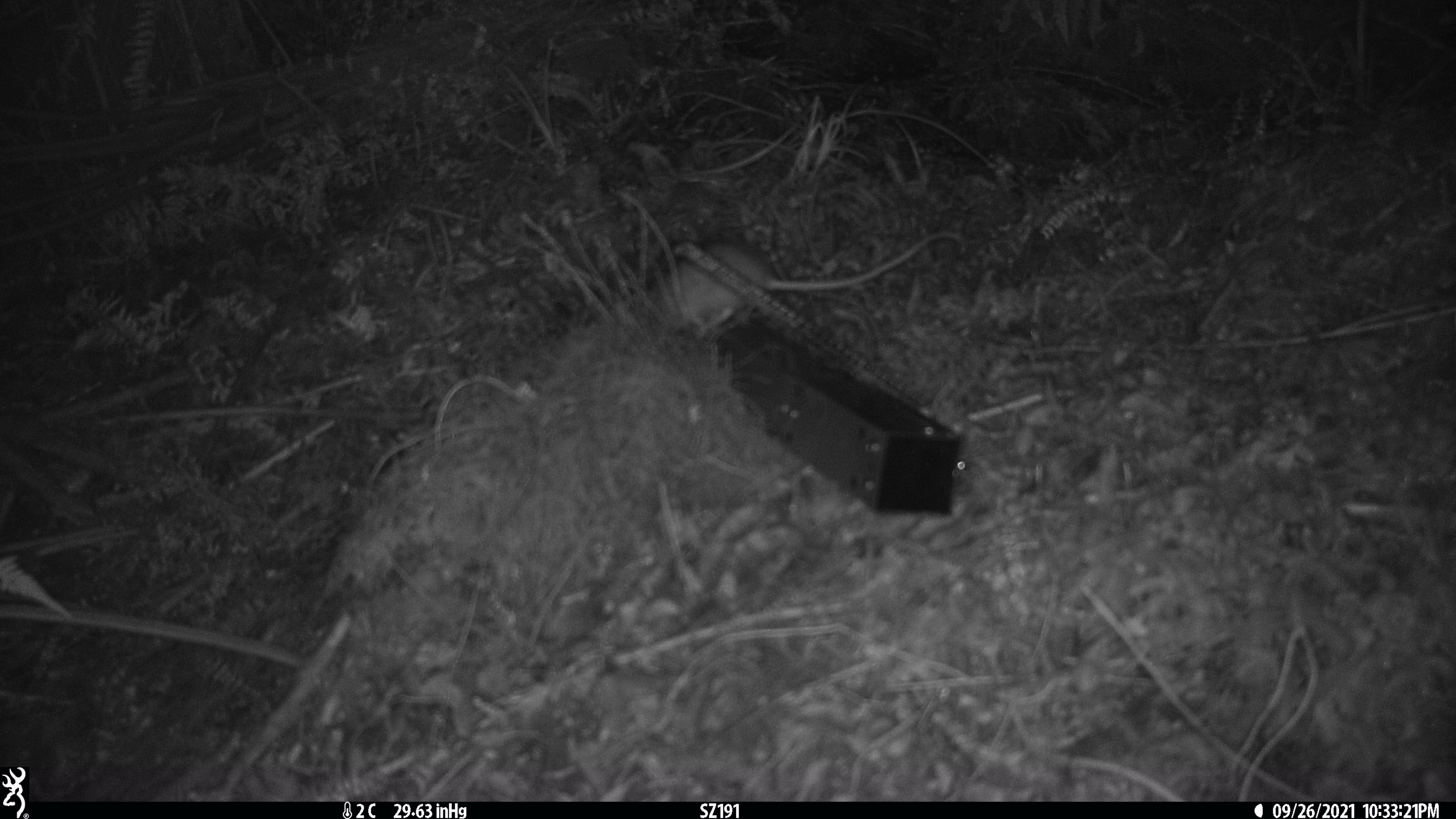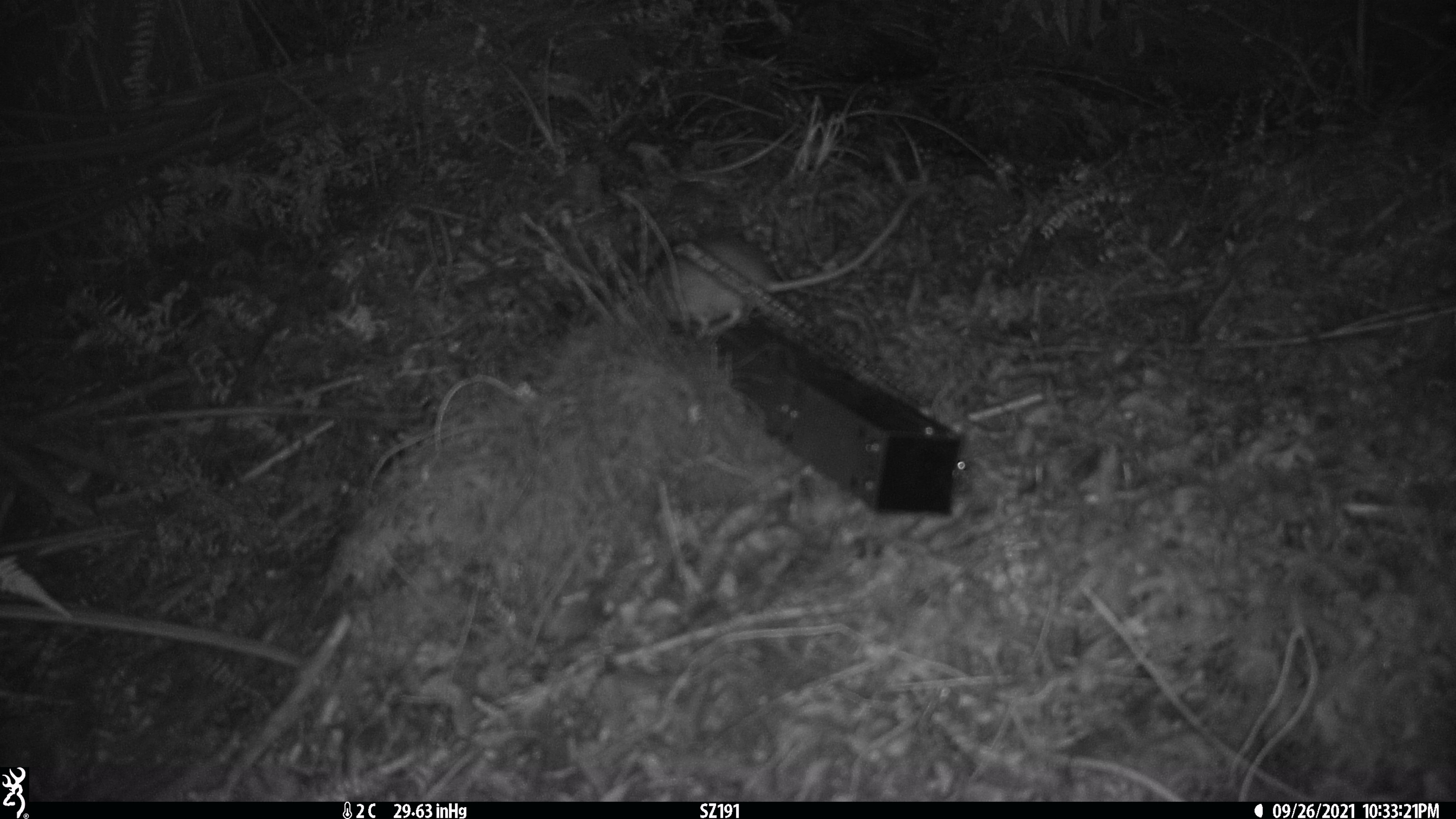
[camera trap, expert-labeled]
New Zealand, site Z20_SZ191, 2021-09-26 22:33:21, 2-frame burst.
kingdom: Animalia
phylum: Chordata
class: Mammalia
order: Rodentia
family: Muridae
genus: Rattus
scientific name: Rattus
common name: rat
Rat (Rattus).